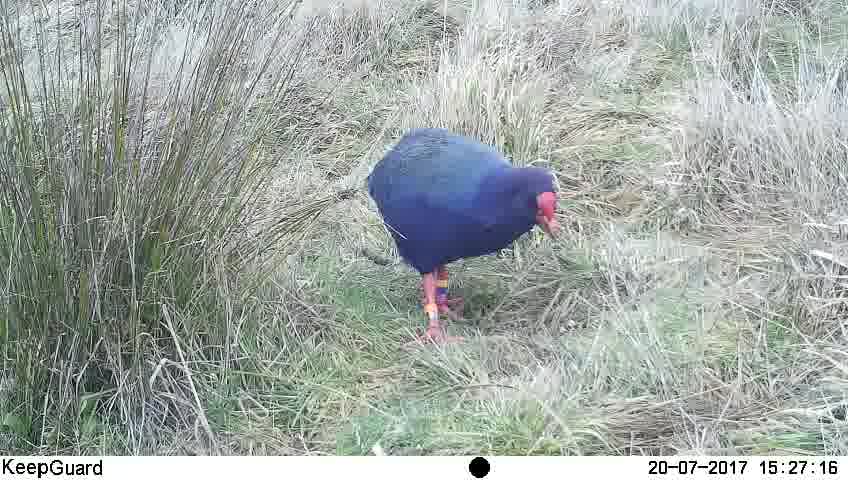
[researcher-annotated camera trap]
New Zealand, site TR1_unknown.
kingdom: Animalia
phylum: Chordata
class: Aves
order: Gruiformes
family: Rallidae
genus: Porphyrio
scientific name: Porphyrio mantelli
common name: takahe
Takahe (Porphyrio mantelli).